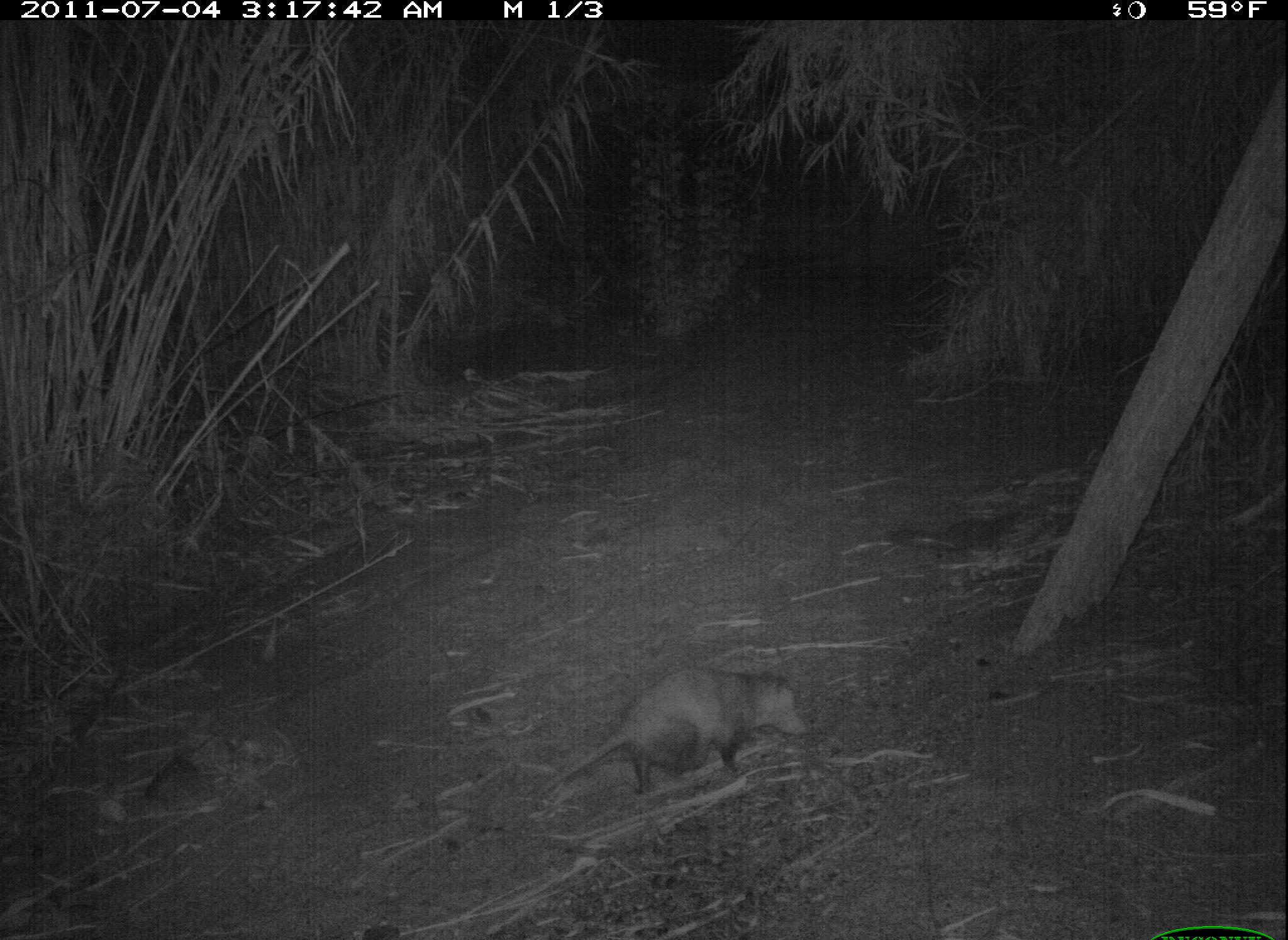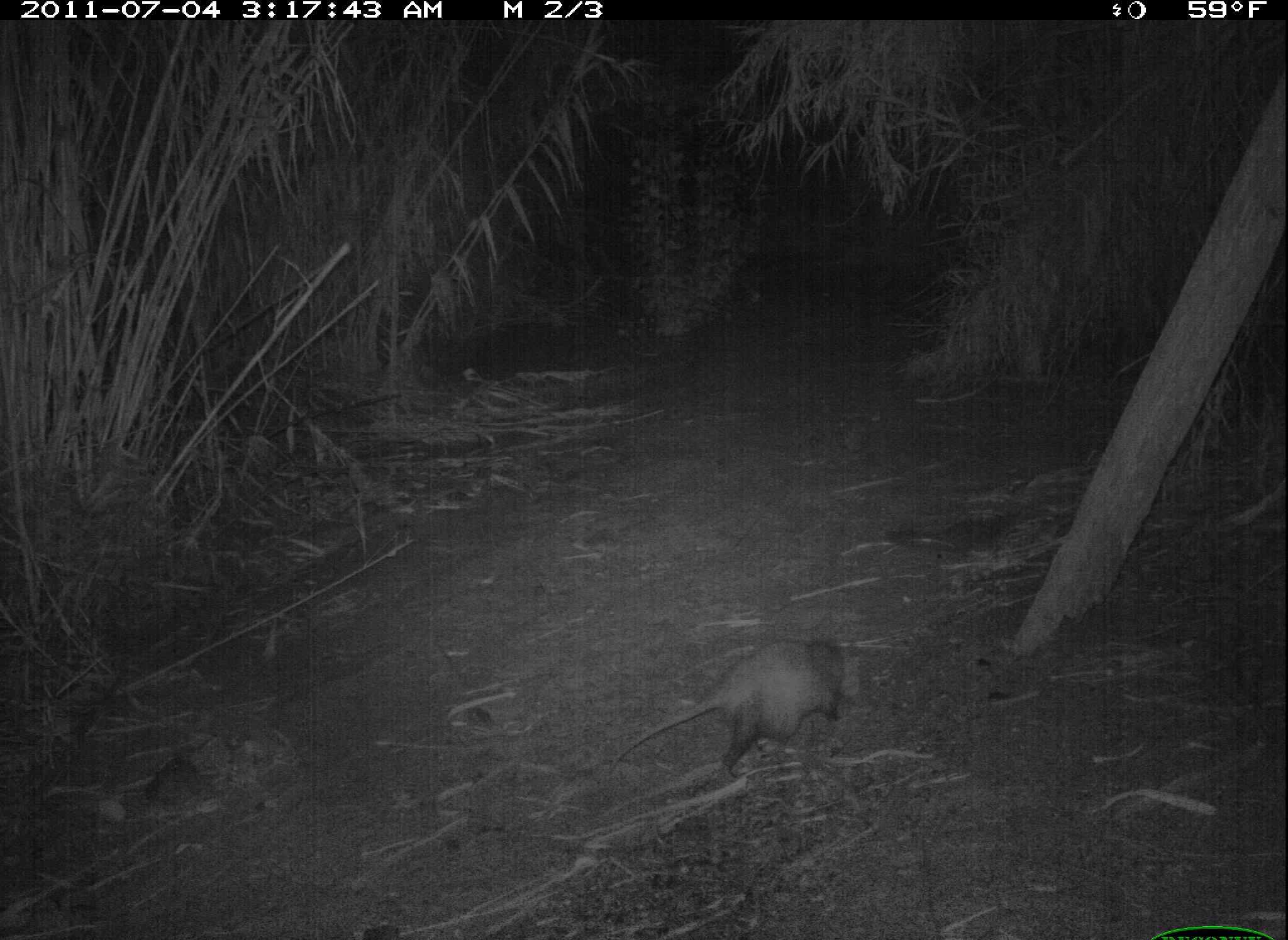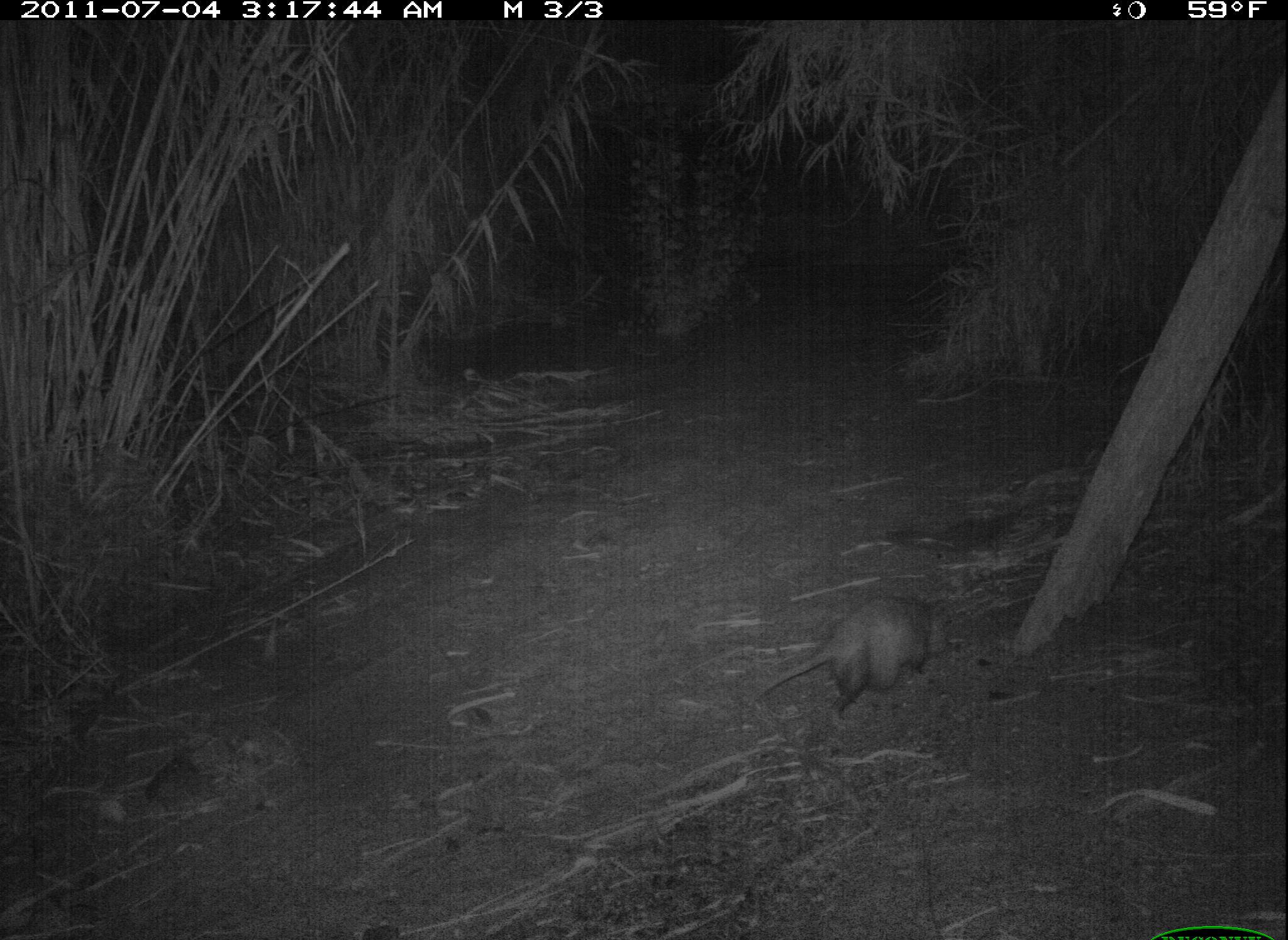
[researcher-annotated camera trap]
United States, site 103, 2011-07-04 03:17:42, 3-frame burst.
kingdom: Animalia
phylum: Chordata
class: Mammalia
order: Didelphimorphia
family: Didelphidae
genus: Didelphis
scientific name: Didelphis virginiana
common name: virginia opossum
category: opossum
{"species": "opossum (virginia opossum) (Didelphis virginiana)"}